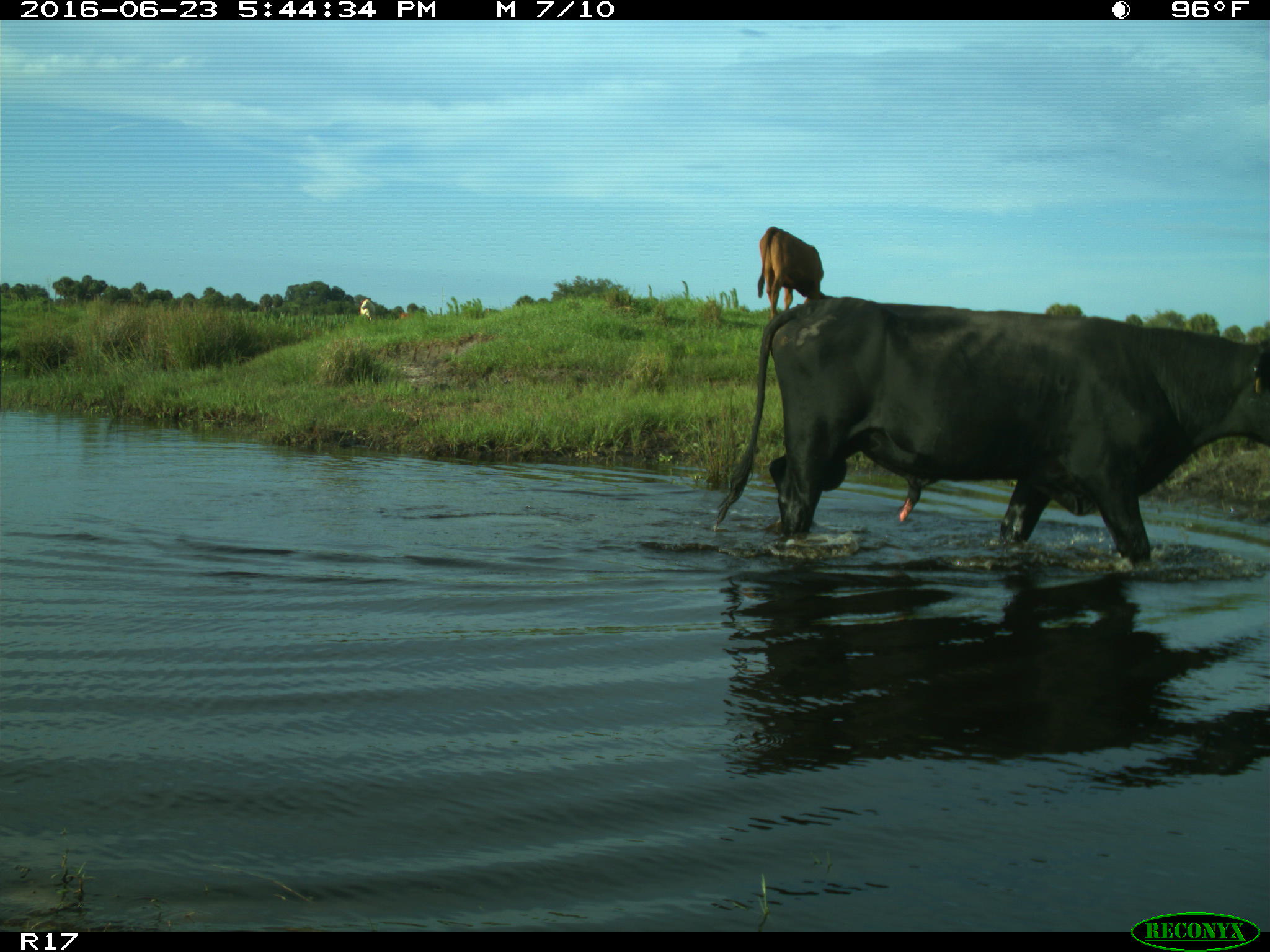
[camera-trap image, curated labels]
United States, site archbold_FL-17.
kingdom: Animalia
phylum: Chordata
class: Mammalia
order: Artiodactyla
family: Bovidae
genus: Bos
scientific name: Bos taurus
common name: domestic cow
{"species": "Bos taurus (domestic cow)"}